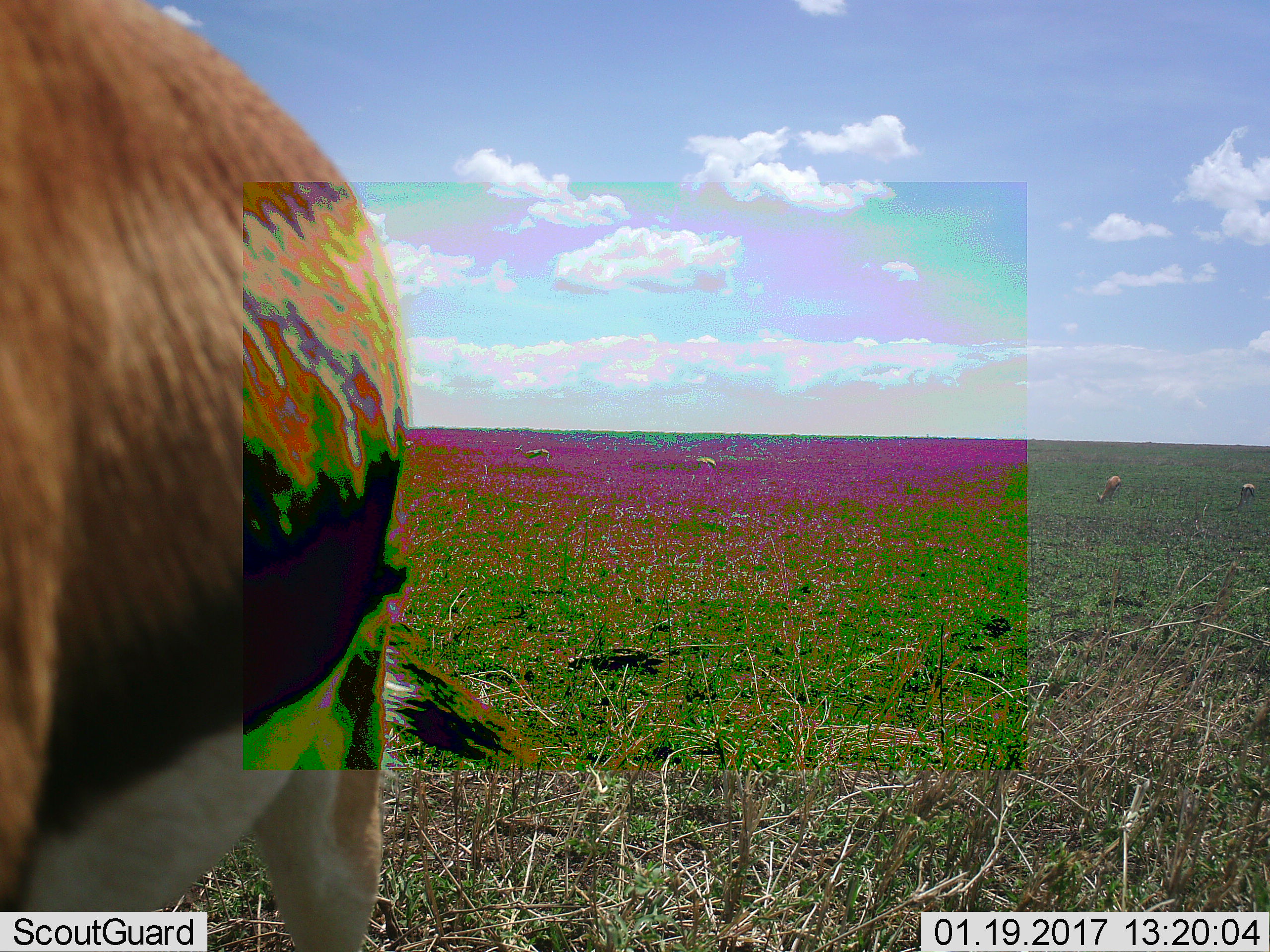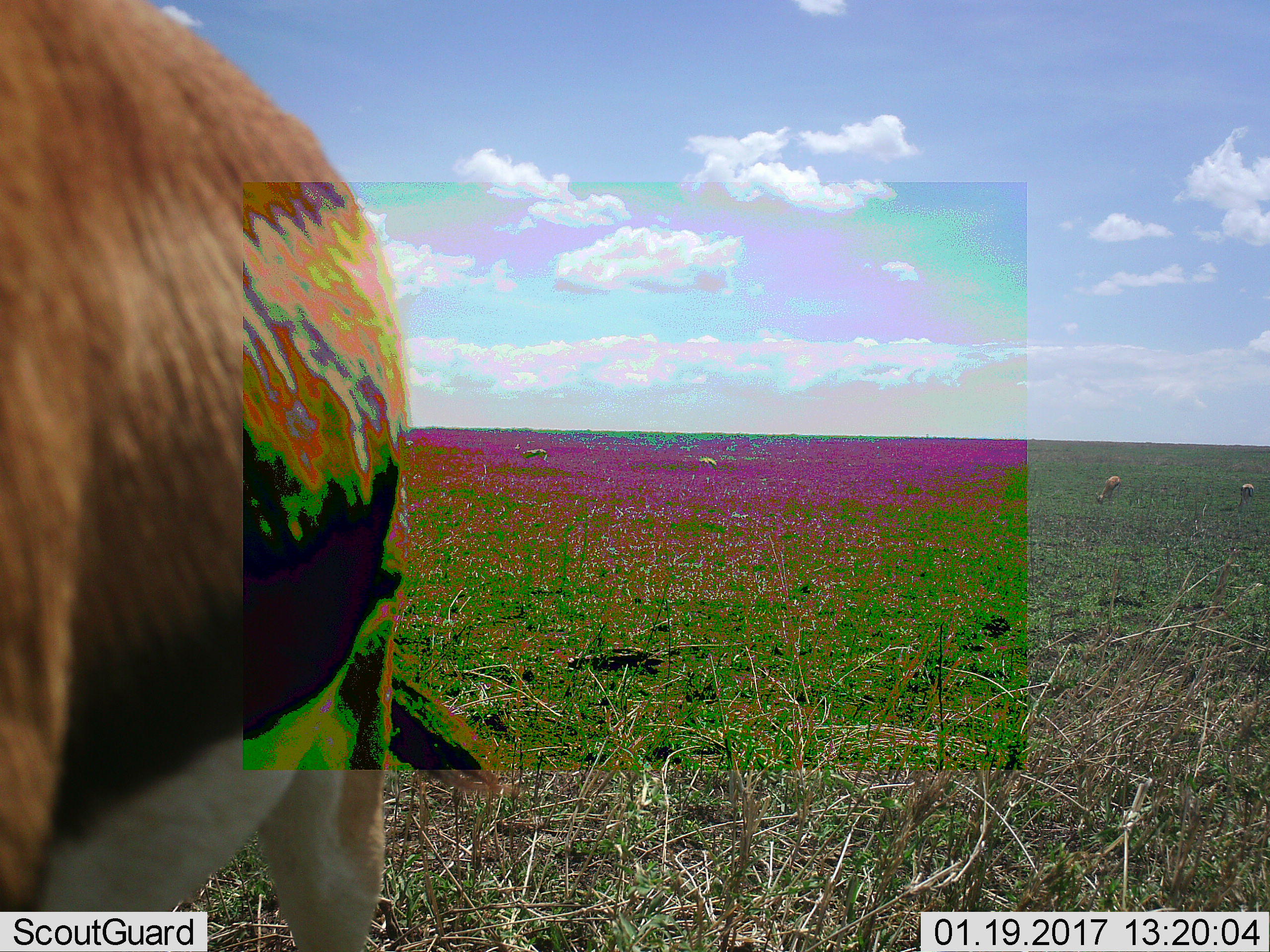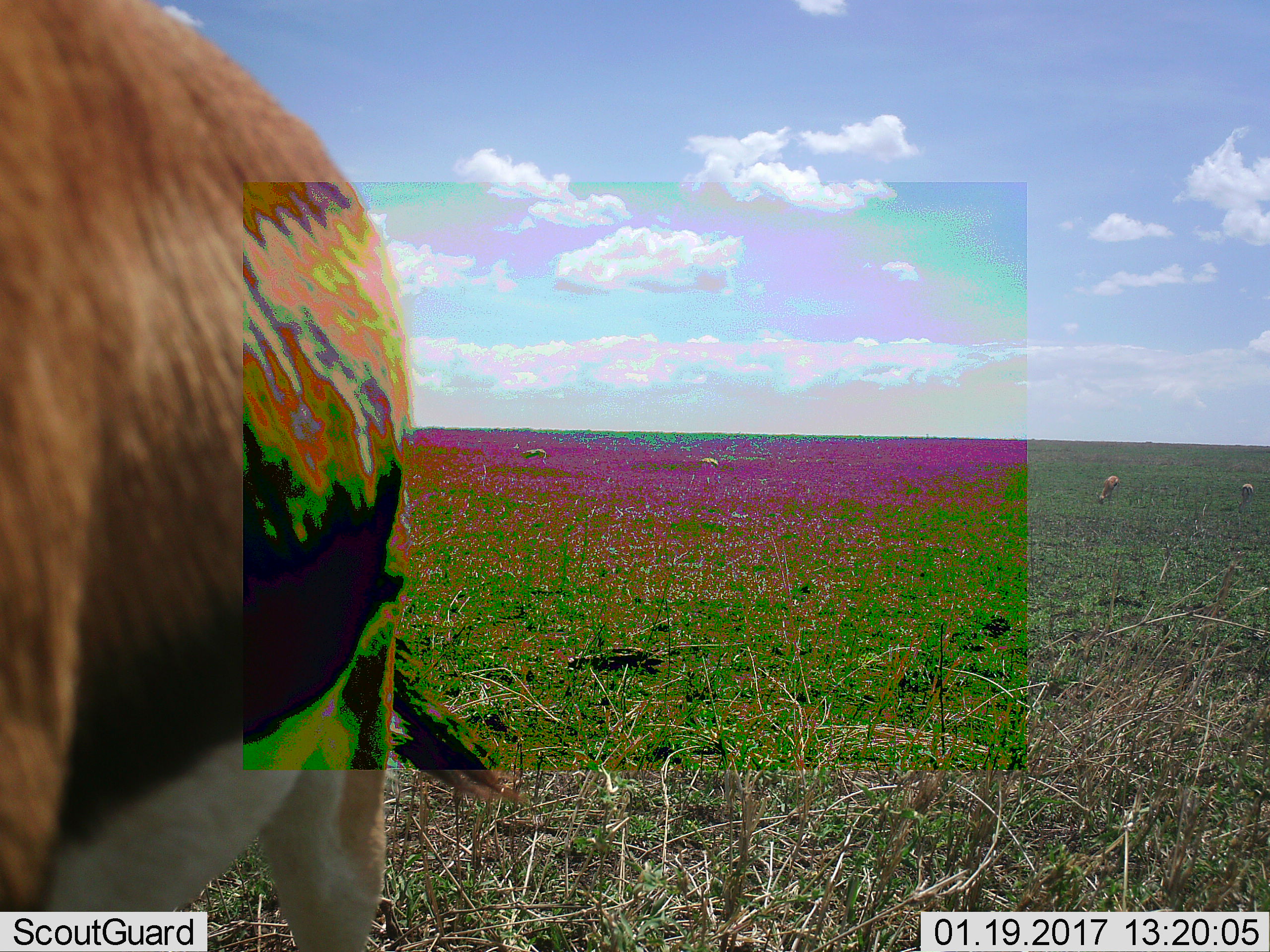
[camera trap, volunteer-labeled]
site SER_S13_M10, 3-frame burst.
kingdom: Animalia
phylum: Chordata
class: Mammalia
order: Artiodactyla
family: Bovidae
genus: Eudorcas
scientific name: Eudorcas thomsonii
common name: thomson's gazelle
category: gazellethomsons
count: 1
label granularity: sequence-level